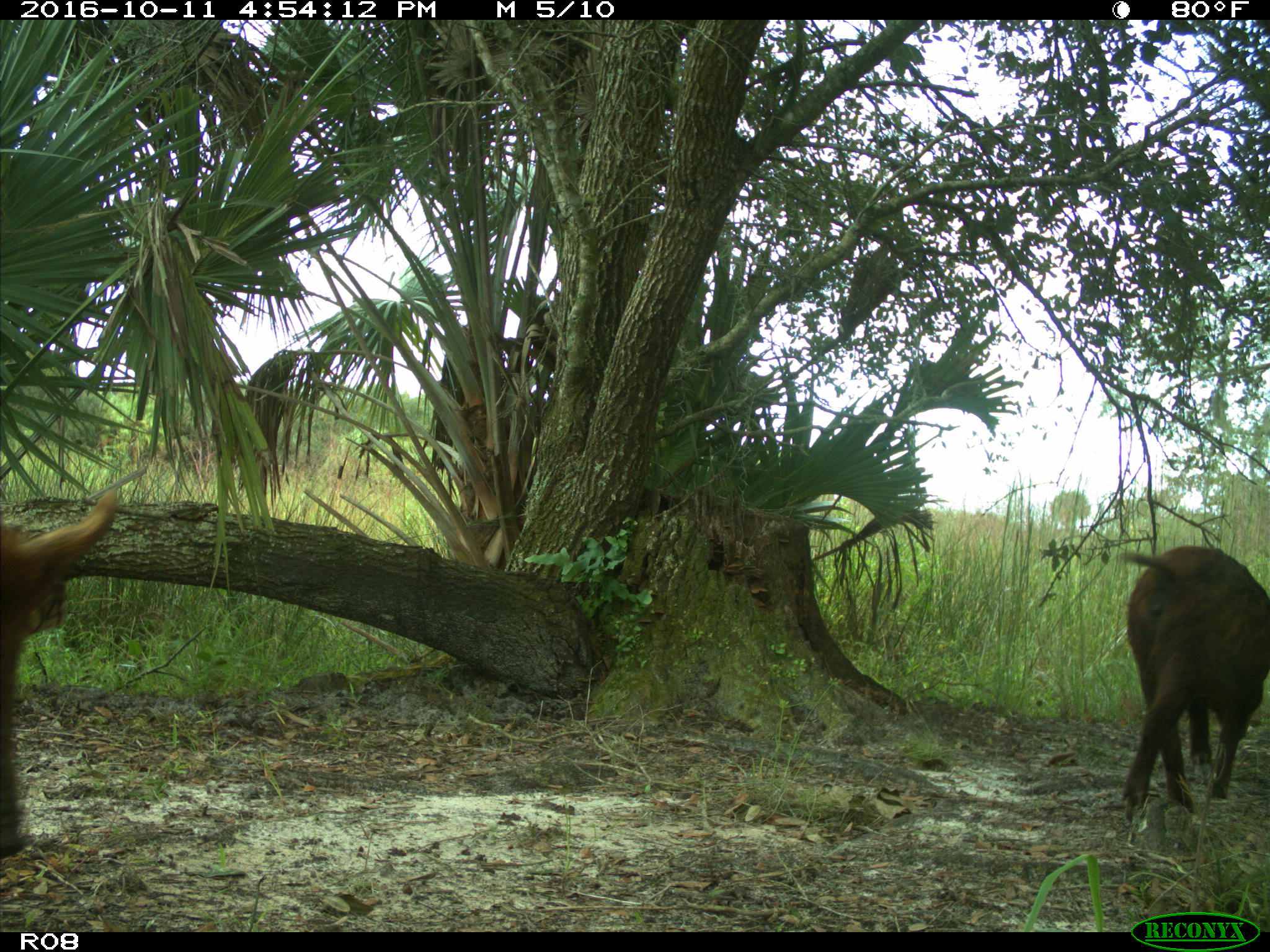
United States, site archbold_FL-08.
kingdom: Animalia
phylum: Chordata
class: Mammalia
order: Artiodactyla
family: Suidae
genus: Sus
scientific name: Sus scrofa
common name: wild boar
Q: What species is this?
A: Sus scrofa (wild boar).